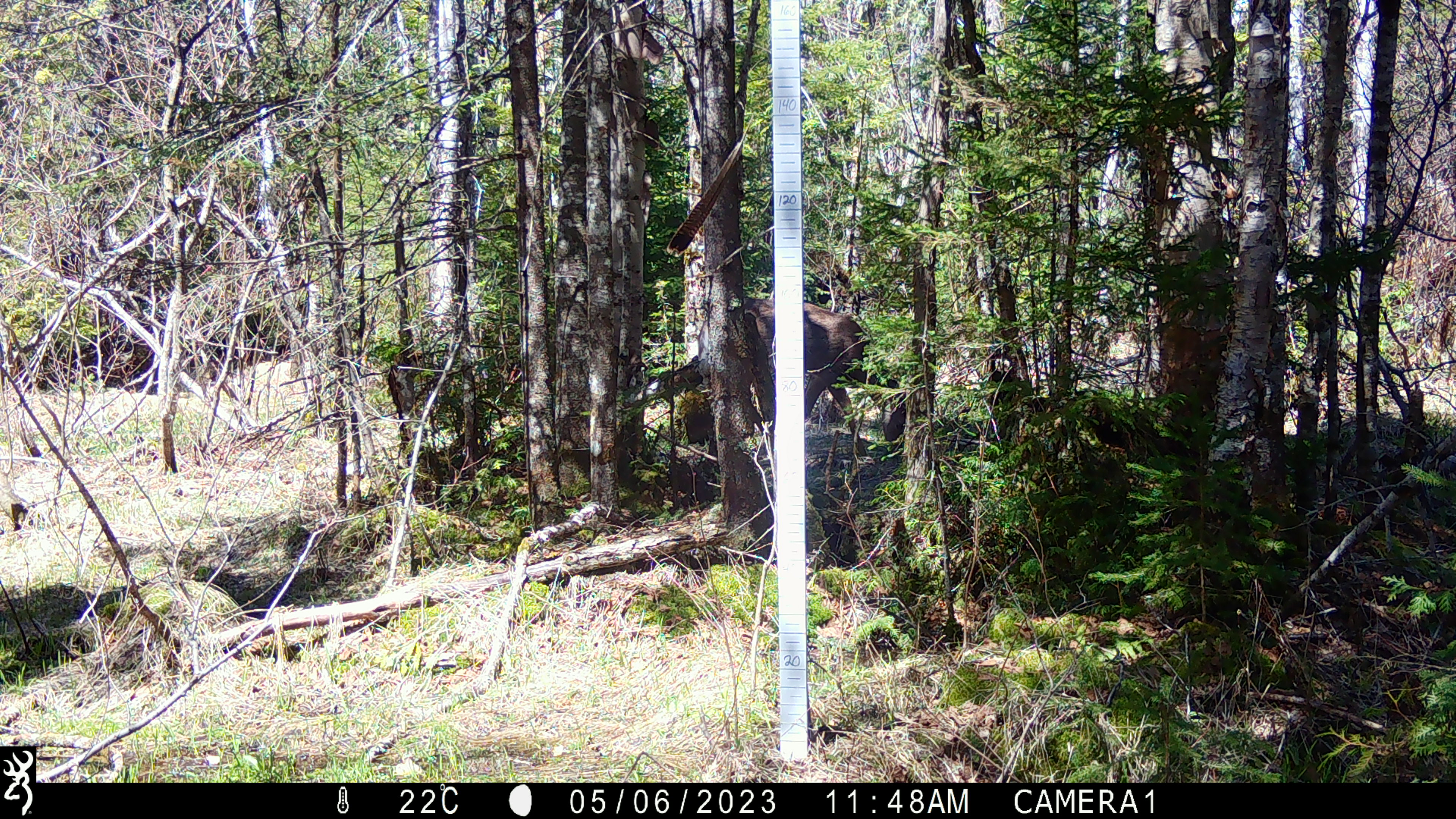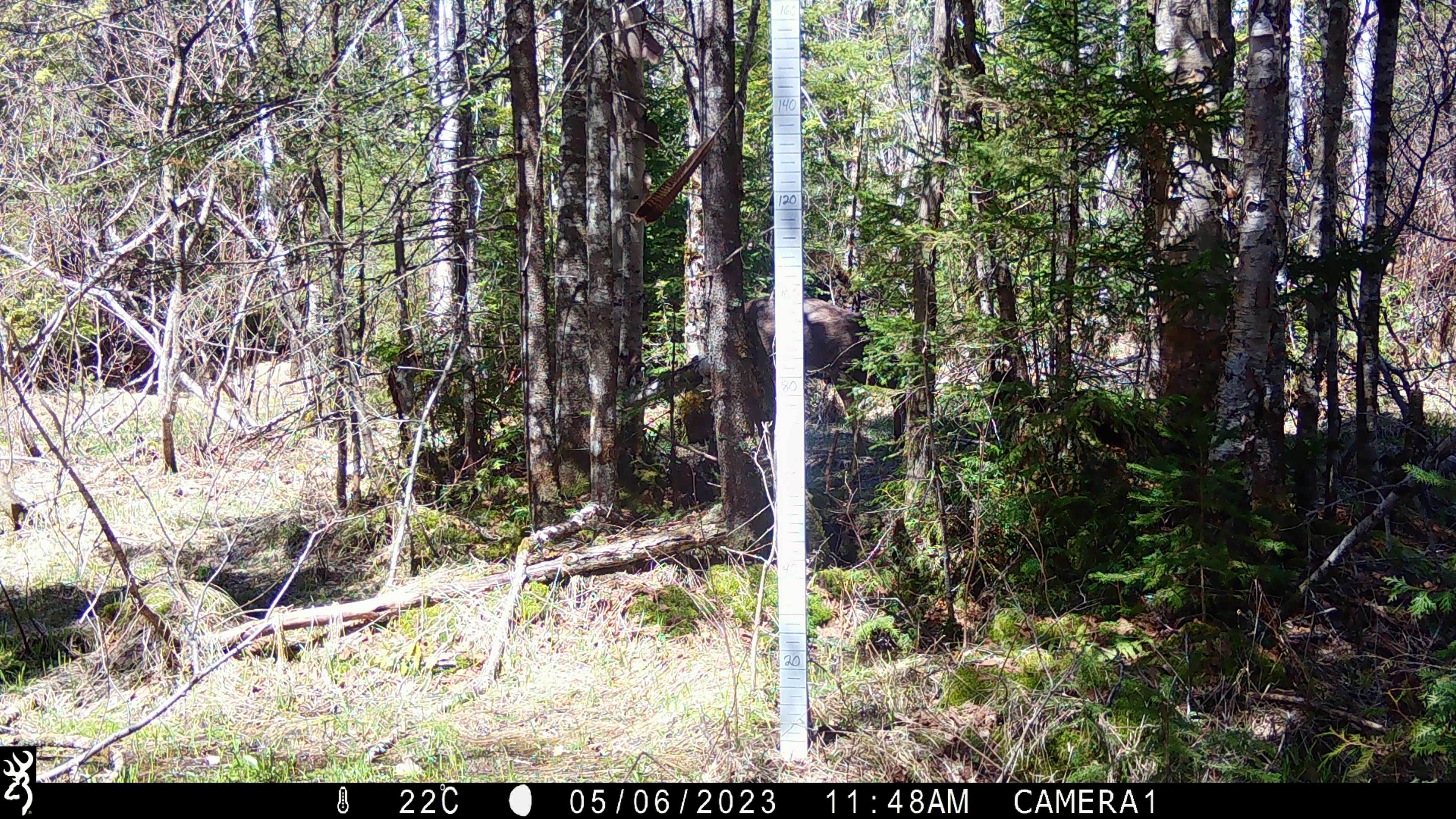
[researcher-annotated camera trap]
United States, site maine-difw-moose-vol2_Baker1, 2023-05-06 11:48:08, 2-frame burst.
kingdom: Animalia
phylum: Chordata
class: Mammalia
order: Artiodactyla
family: Cervidae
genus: Odocoileus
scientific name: Odocoileus virginianus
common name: white-tailed deer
White-tailed deer (Odocoileus virginianus).